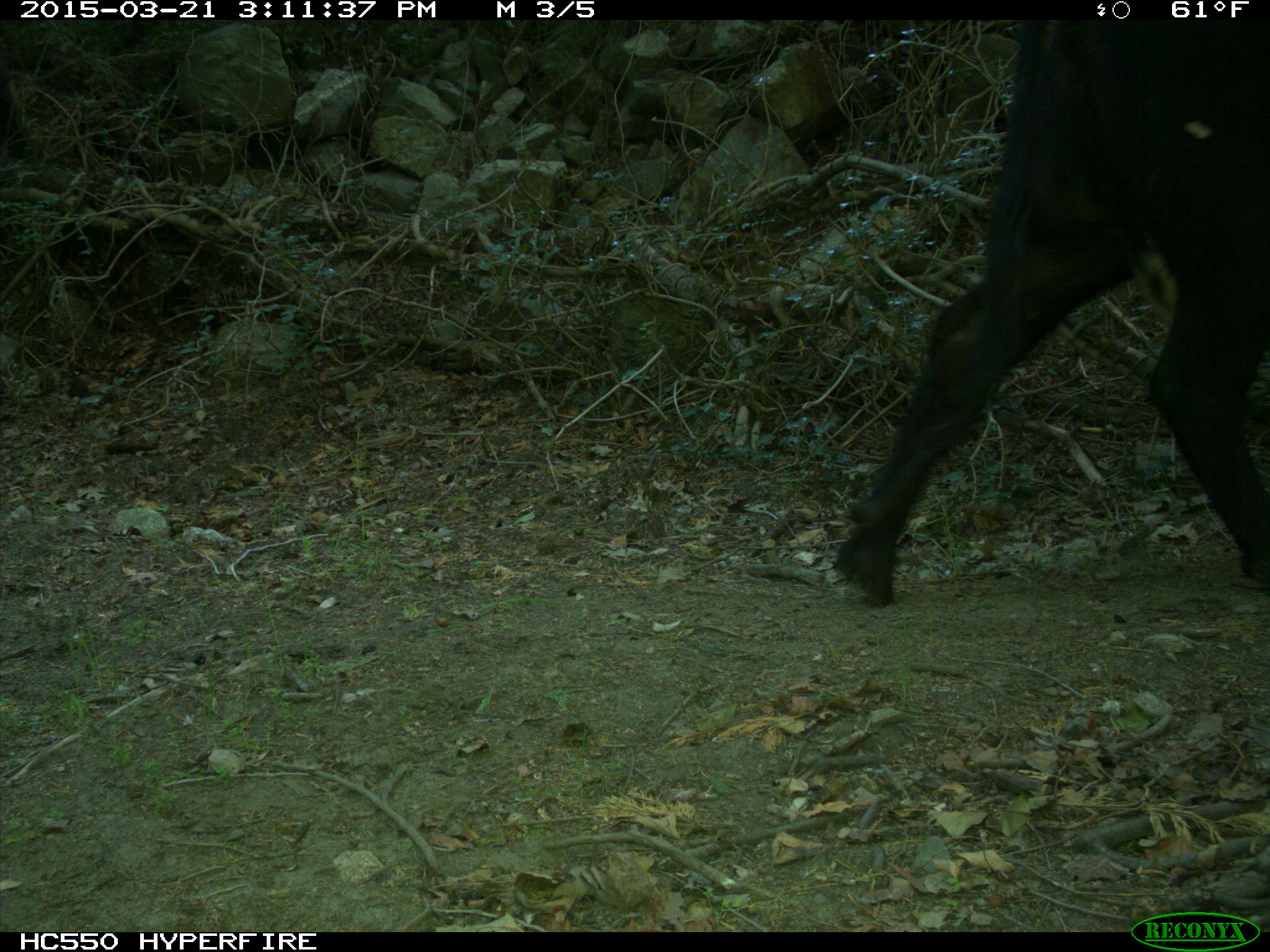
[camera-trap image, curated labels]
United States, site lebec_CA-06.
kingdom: Animalia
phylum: Chordata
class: Mammalia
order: Artiodactyla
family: Bovidae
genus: Bos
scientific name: Bos taurus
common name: domestic cow